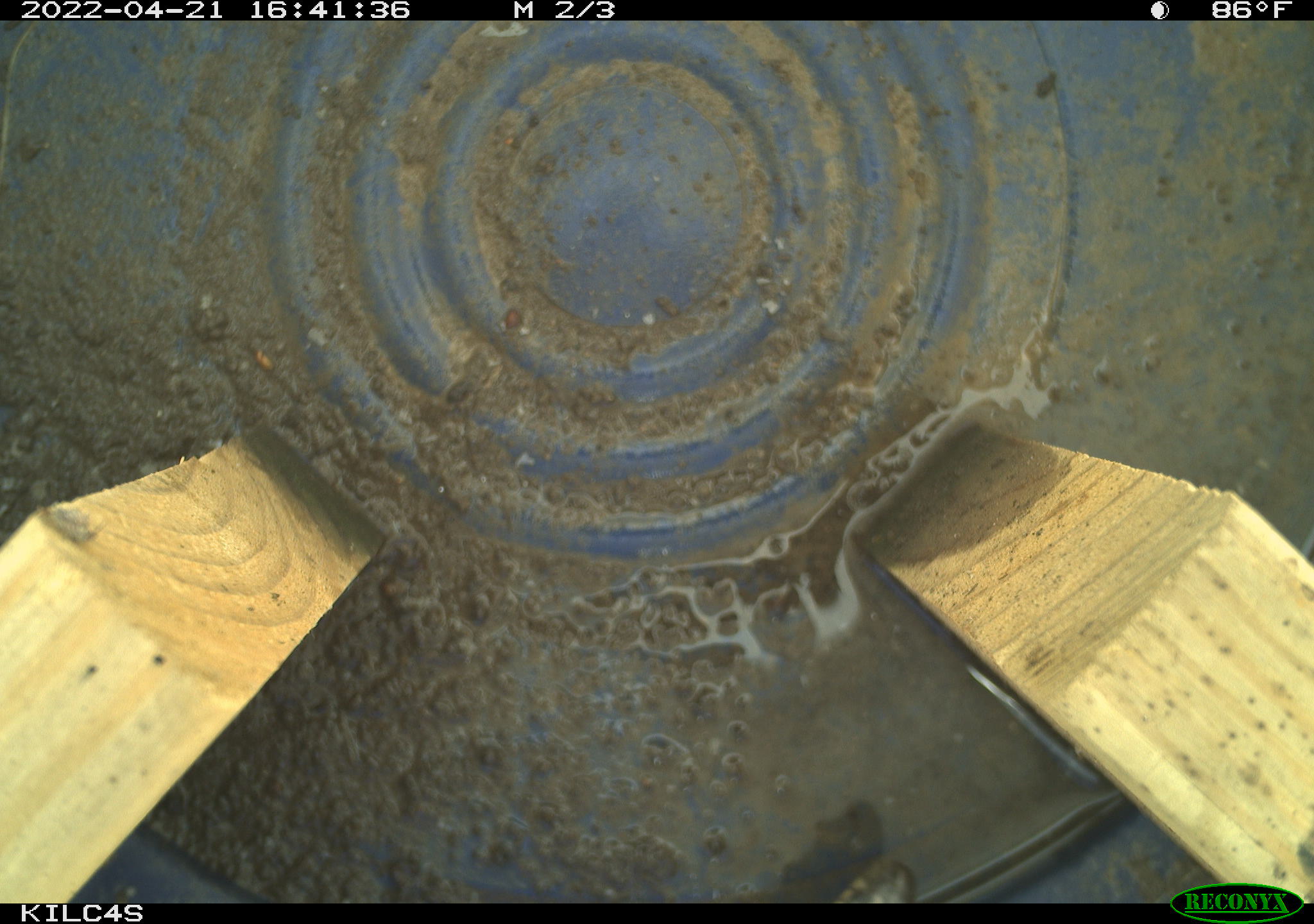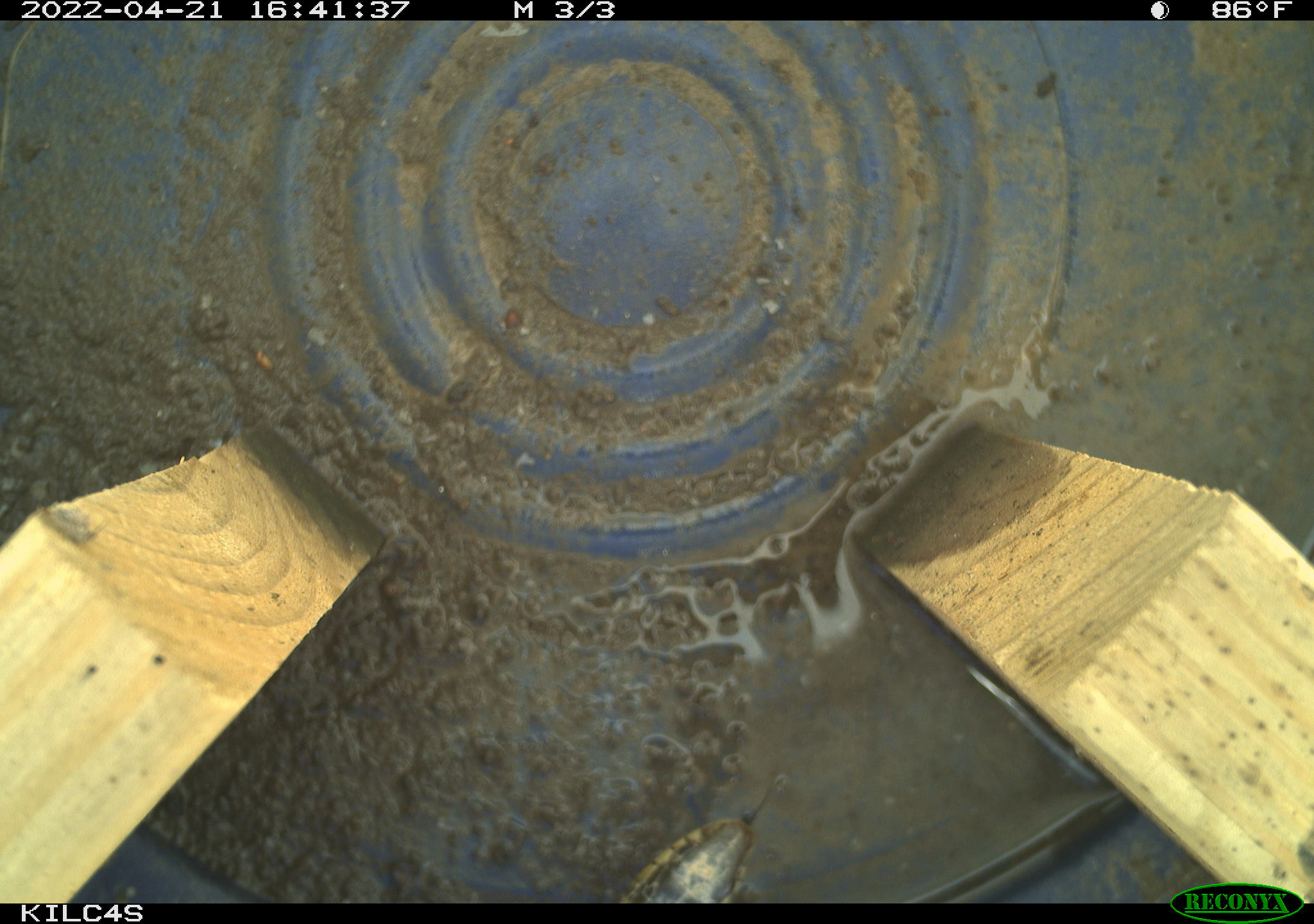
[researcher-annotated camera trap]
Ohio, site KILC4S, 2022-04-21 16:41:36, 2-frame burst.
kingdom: Animalia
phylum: Chordata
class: Reptilia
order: Squamata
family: Colubridae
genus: Thamnophis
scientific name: Thamnophis sirtalis sirtalis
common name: eastern gartersnake